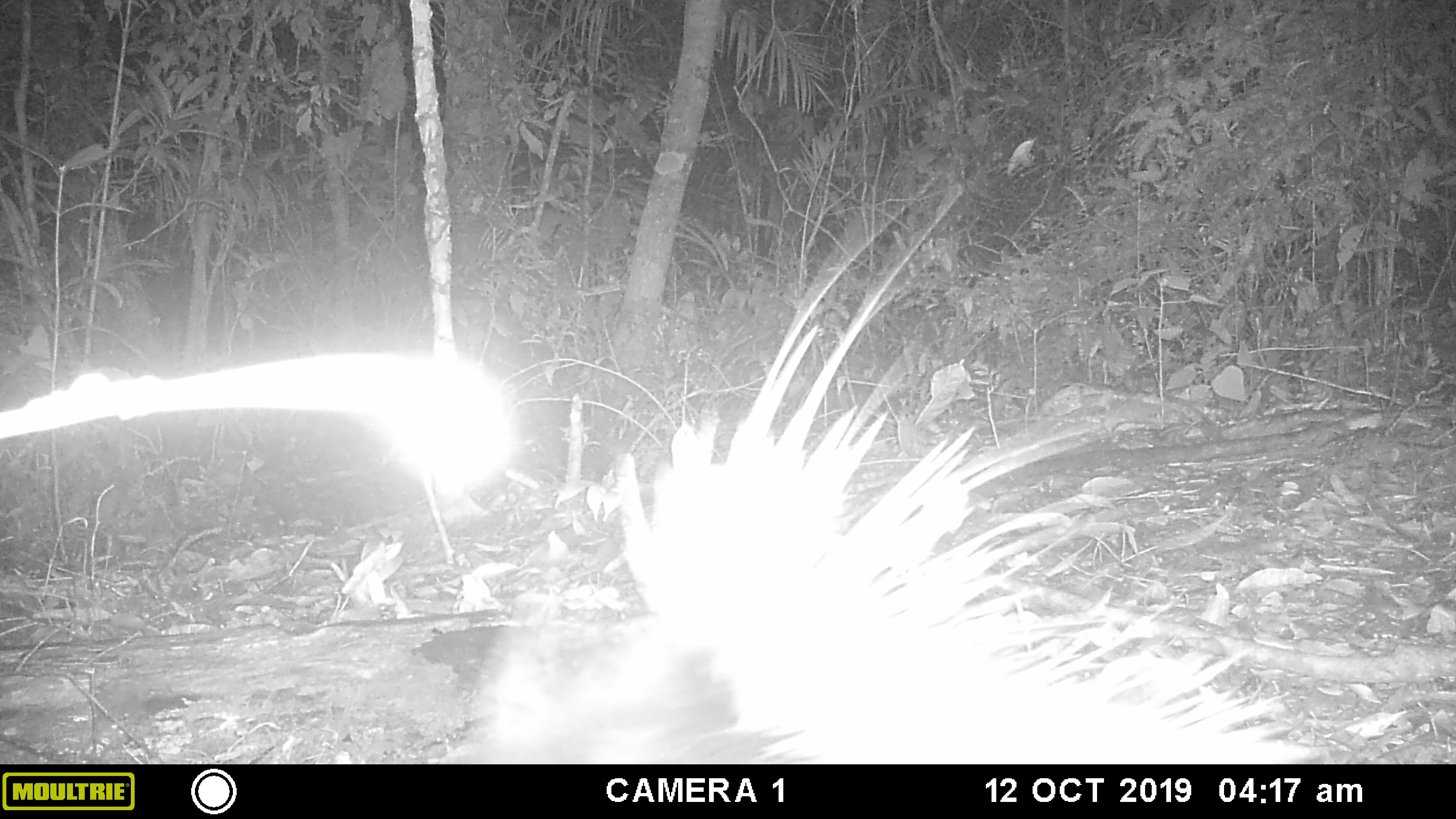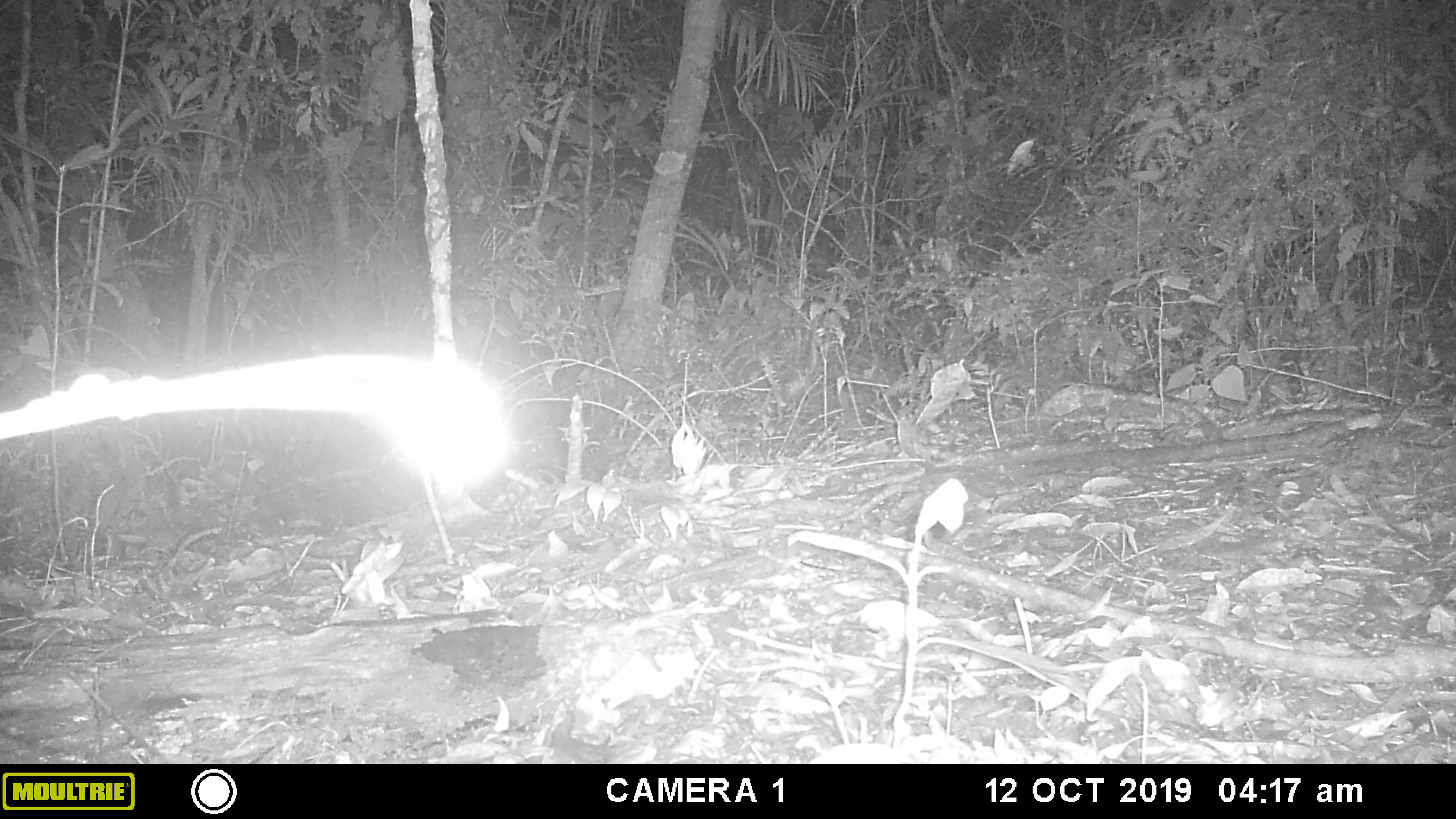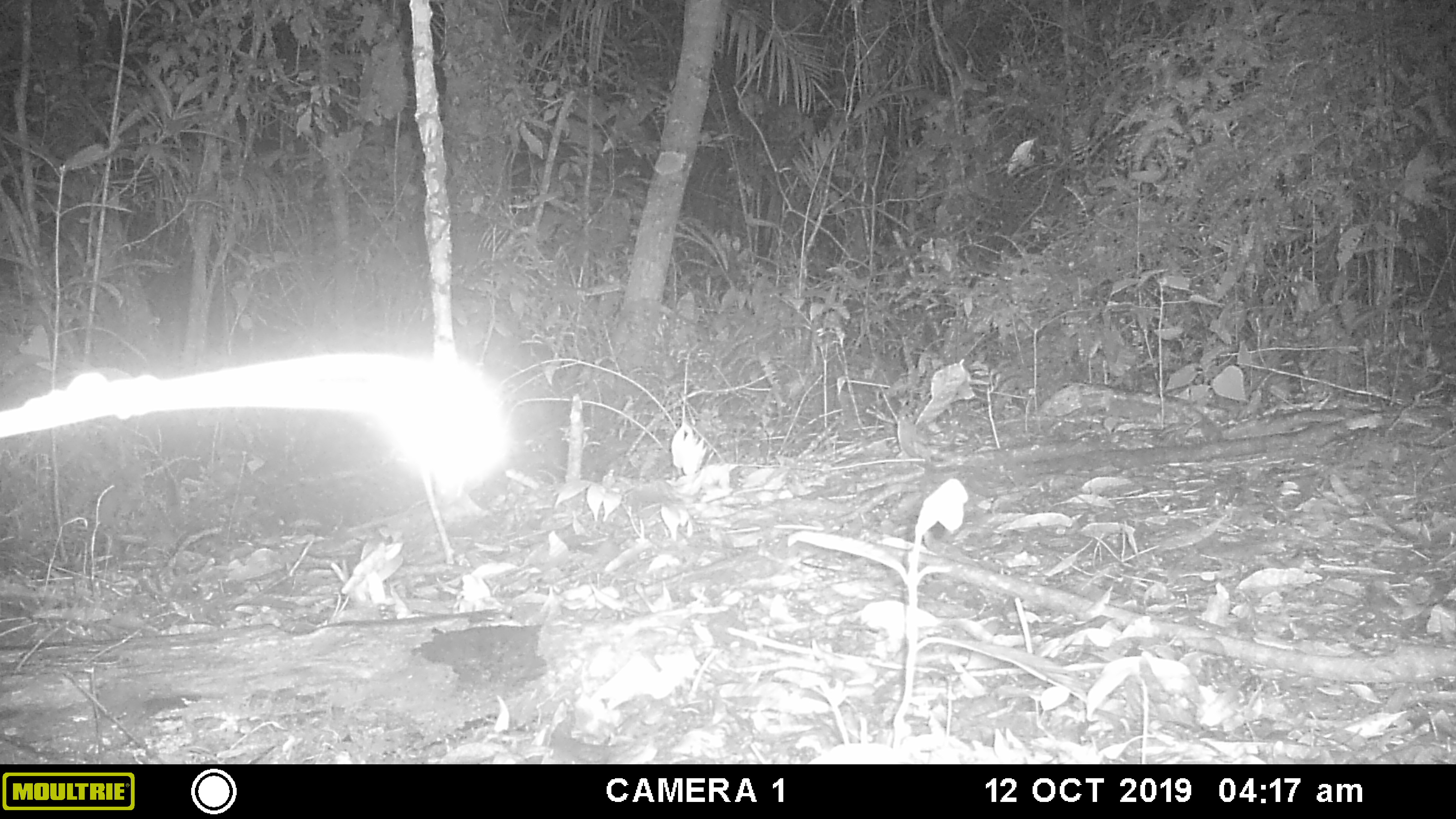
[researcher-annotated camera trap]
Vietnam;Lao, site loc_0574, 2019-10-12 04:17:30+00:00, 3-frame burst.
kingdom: Animalia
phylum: Chordata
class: Mammalia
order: Rodentia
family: Hystricidae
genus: Hystrix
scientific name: Hystrix brachyura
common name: malayan porcupine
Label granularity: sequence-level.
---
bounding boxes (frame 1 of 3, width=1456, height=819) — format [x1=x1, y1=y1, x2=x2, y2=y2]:
malayan porcupine: [x1=451, y1=183, x2=1325, y2=761]